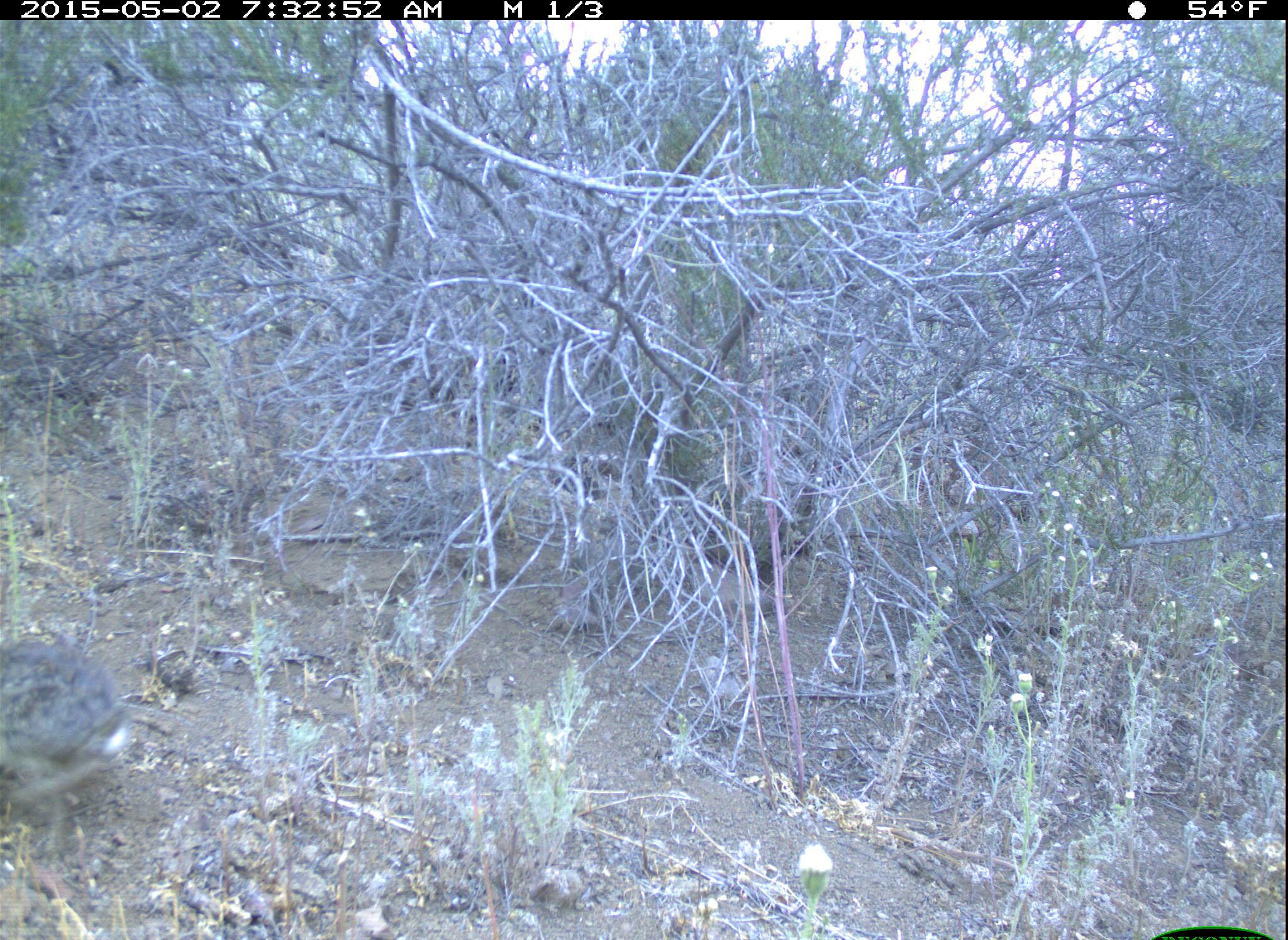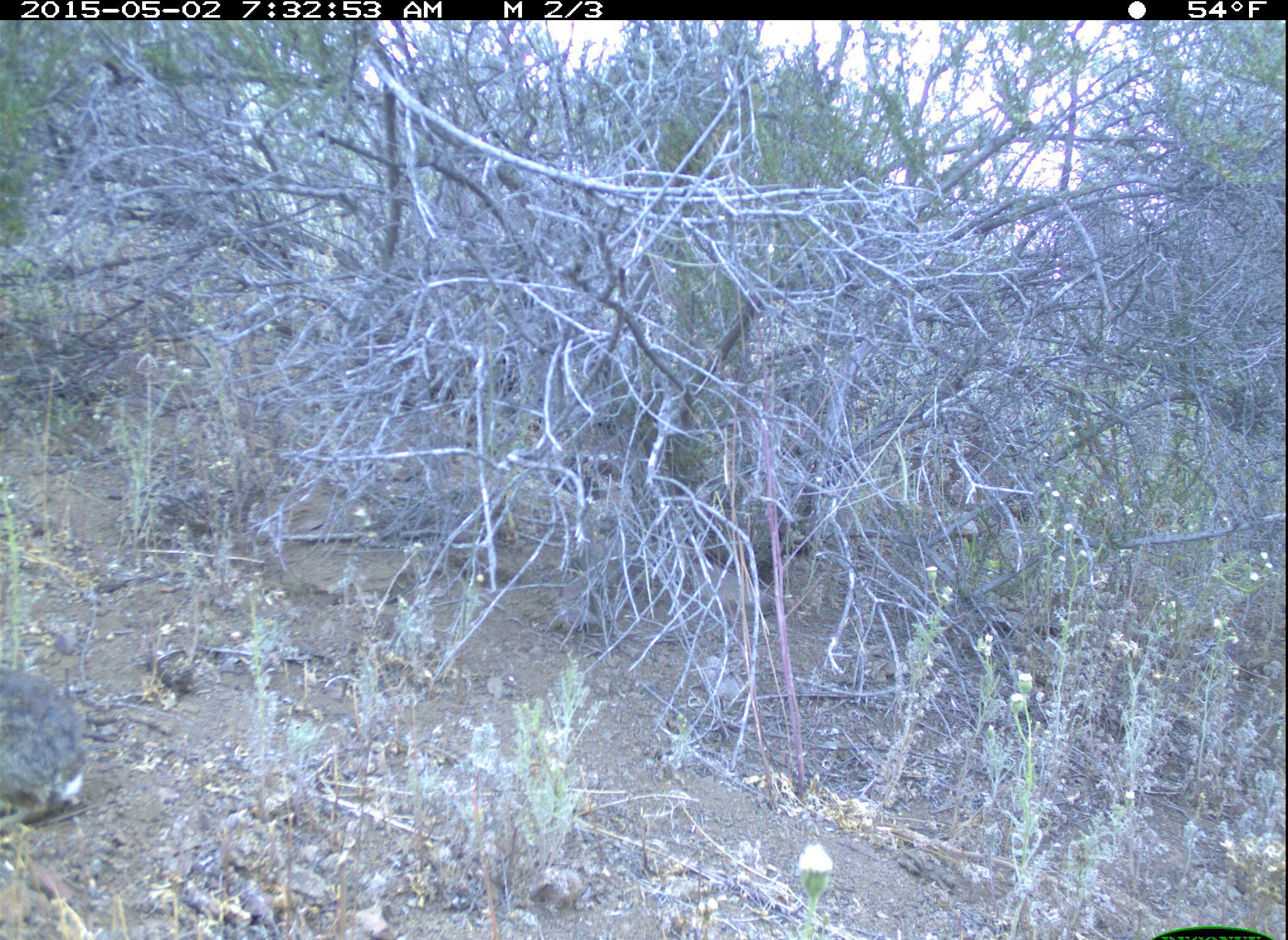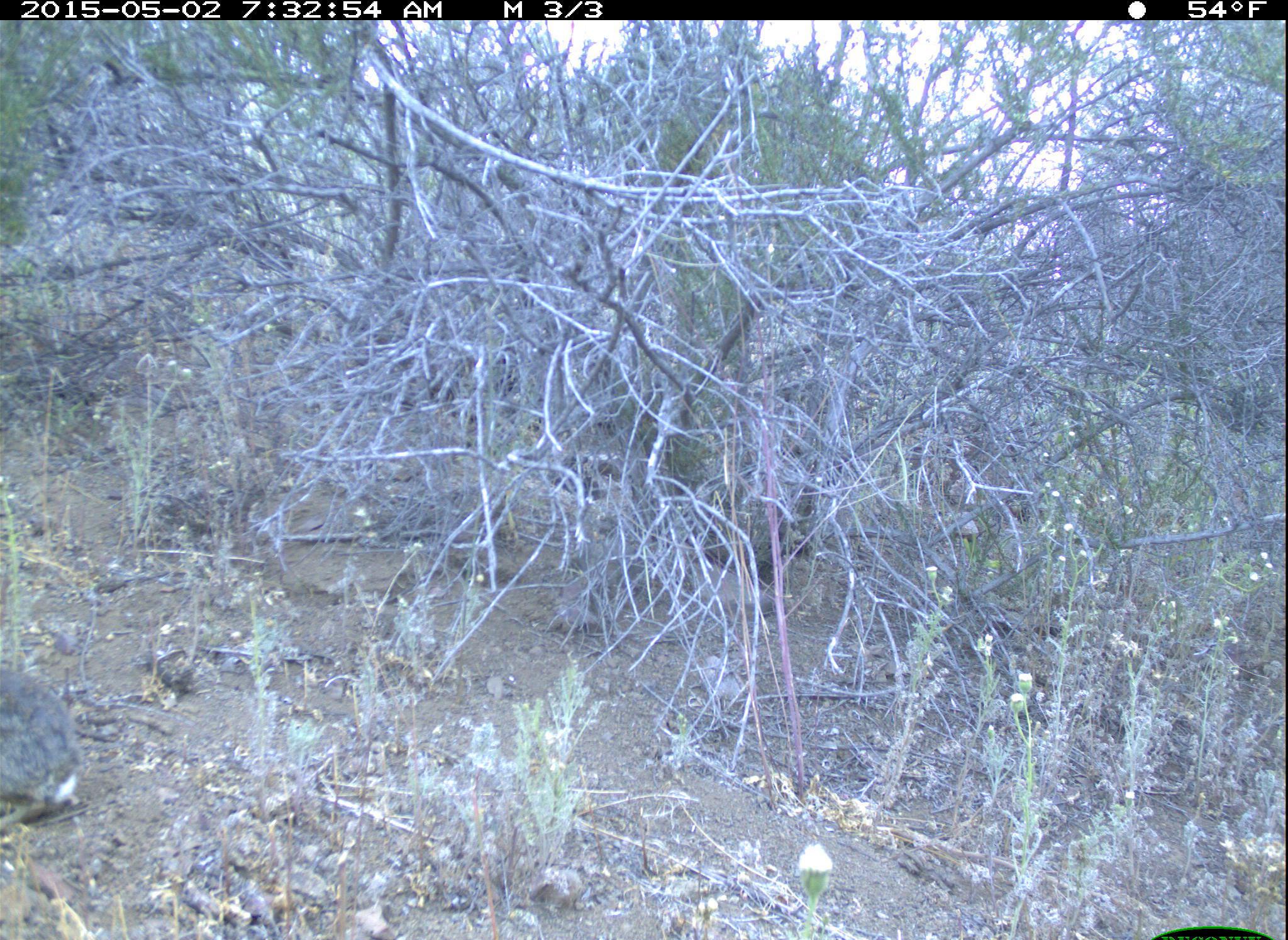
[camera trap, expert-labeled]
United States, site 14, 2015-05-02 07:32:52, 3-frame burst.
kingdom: Animalia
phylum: Chordata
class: Mammalia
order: Lagomorpha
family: Leporidae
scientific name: Leporidae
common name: rabbits and hares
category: rabbit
Rabbit (rabbits and hares) (Leporidae).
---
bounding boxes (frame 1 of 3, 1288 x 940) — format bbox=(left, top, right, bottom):
rabbit: bbox=(0, 640, 132, 815)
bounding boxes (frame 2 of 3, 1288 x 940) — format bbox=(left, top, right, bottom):
rabbit: bbox=(0, 670, 87, 830)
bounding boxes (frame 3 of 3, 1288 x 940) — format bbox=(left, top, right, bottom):
rabbit: bbox=(0, 669, 81, 832)